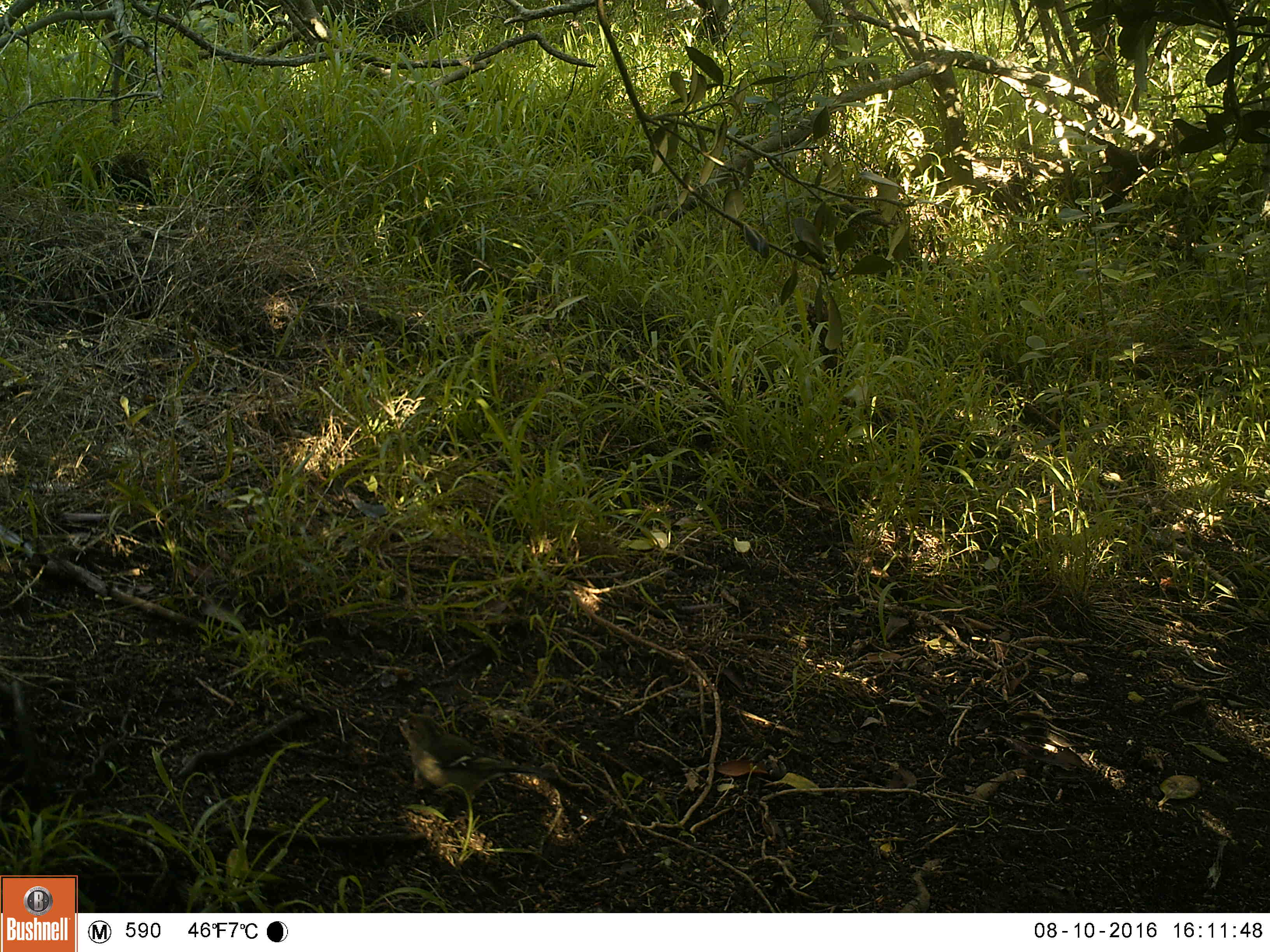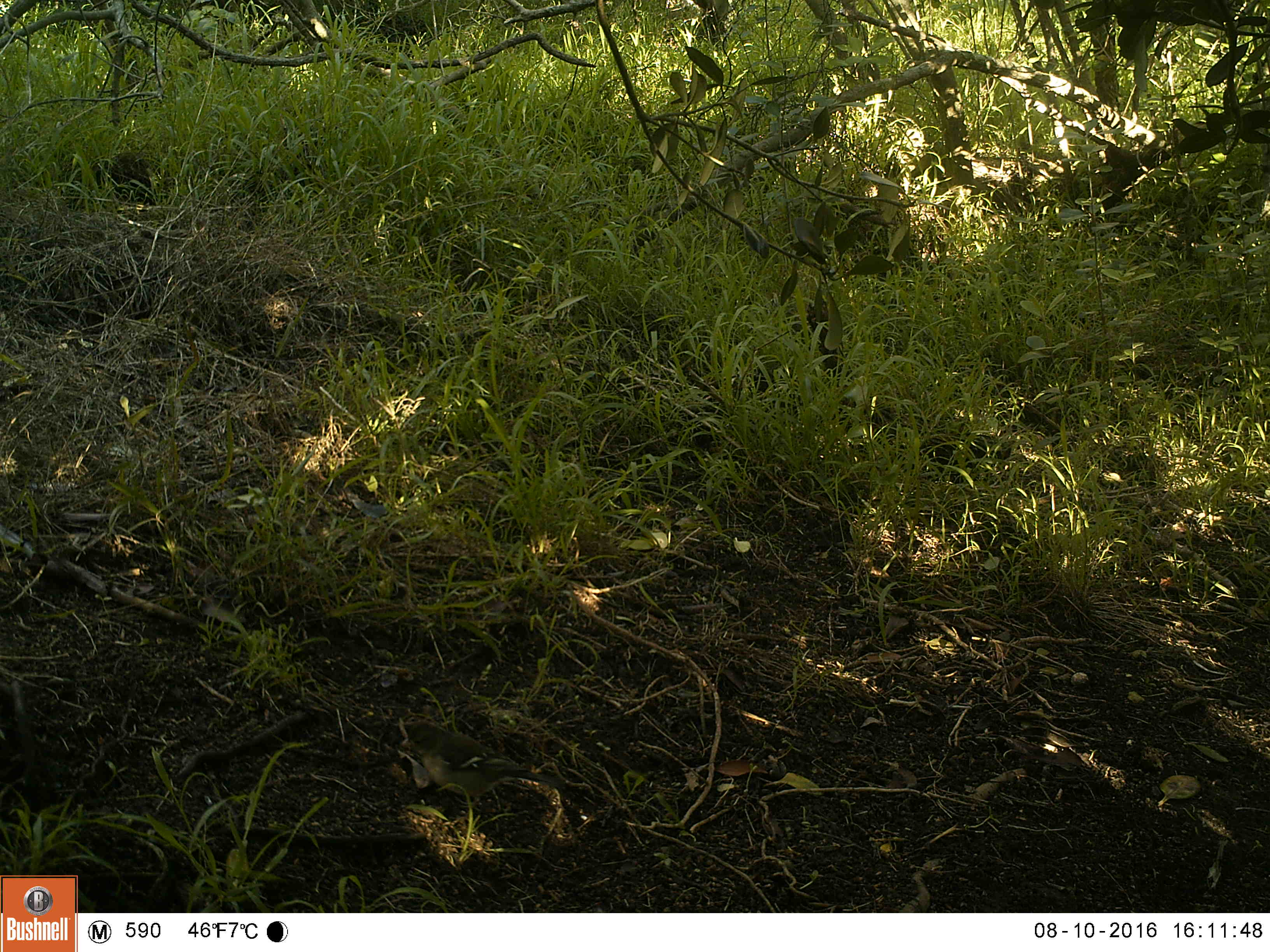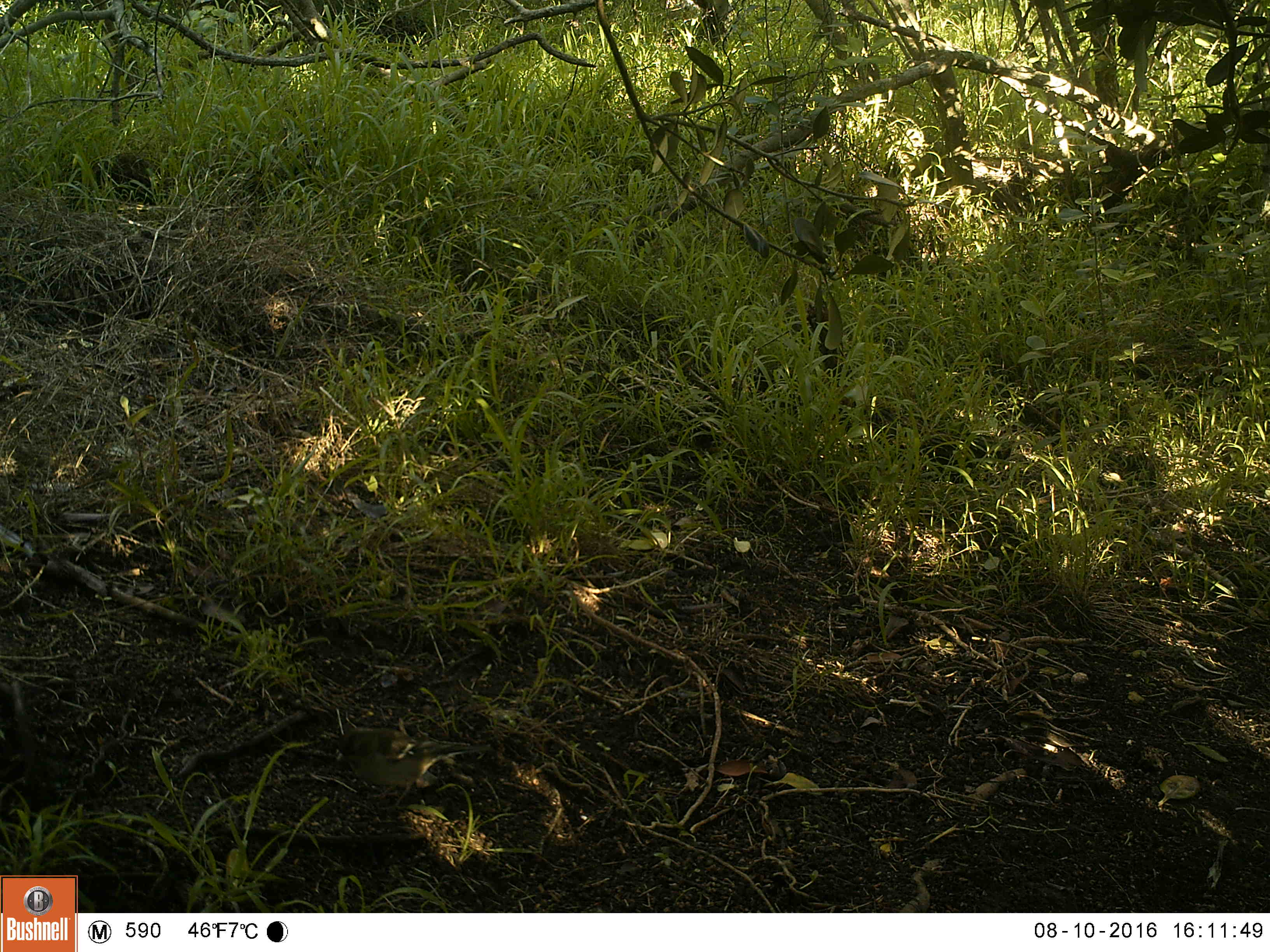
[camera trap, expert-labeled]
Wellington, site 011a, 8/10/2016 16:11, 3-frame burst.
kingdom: Animalia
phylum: Chordata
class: Aves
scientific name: Aves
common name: bird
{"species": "bird (Aves)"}